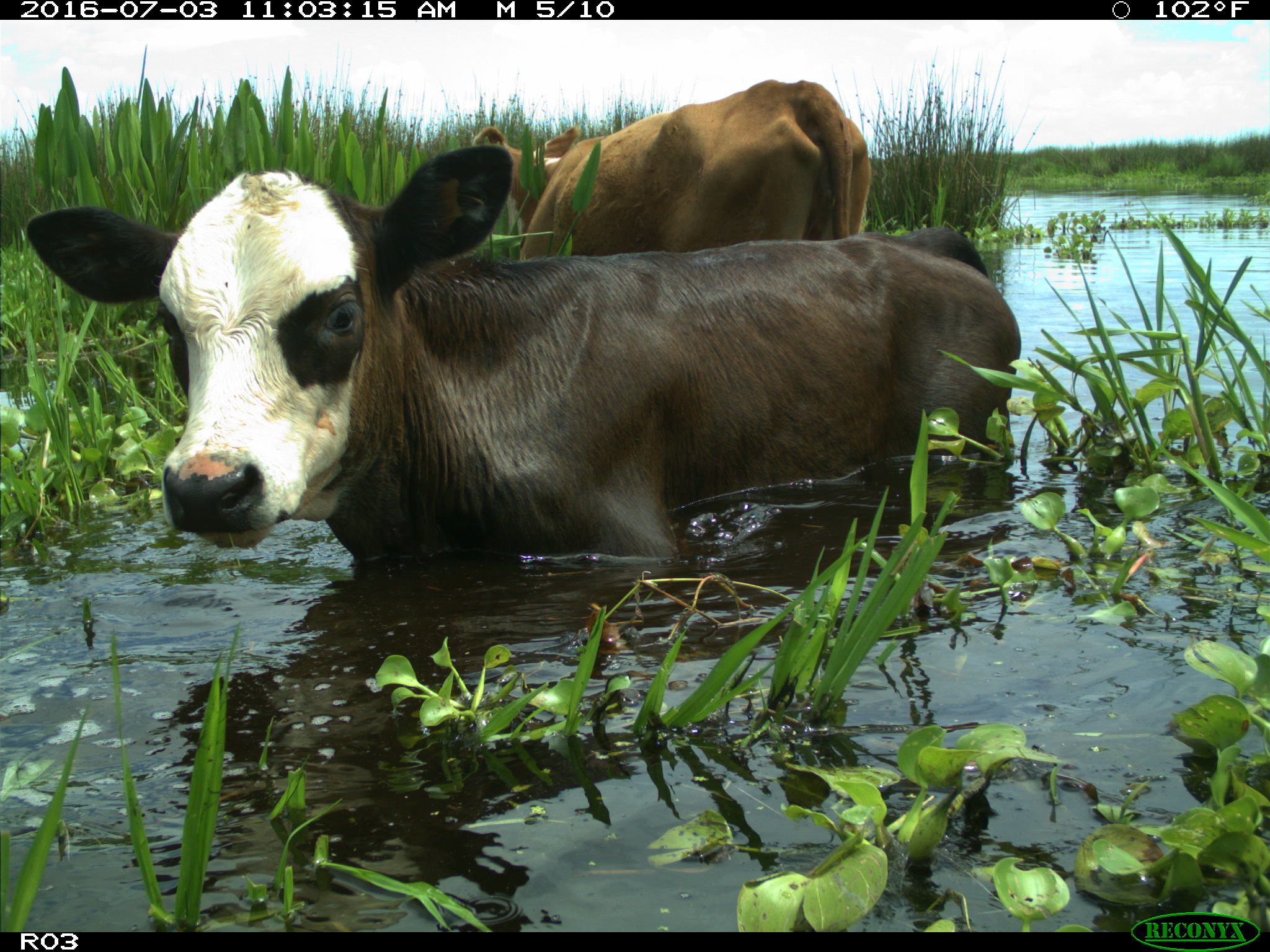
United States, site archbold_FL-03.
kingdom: Animalia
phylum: Chordata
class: Mammalia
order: Artiodactyla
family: Bovidae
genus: Bos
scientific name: Bos taurus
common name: domestic cow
Bos taurus (domestic cow).